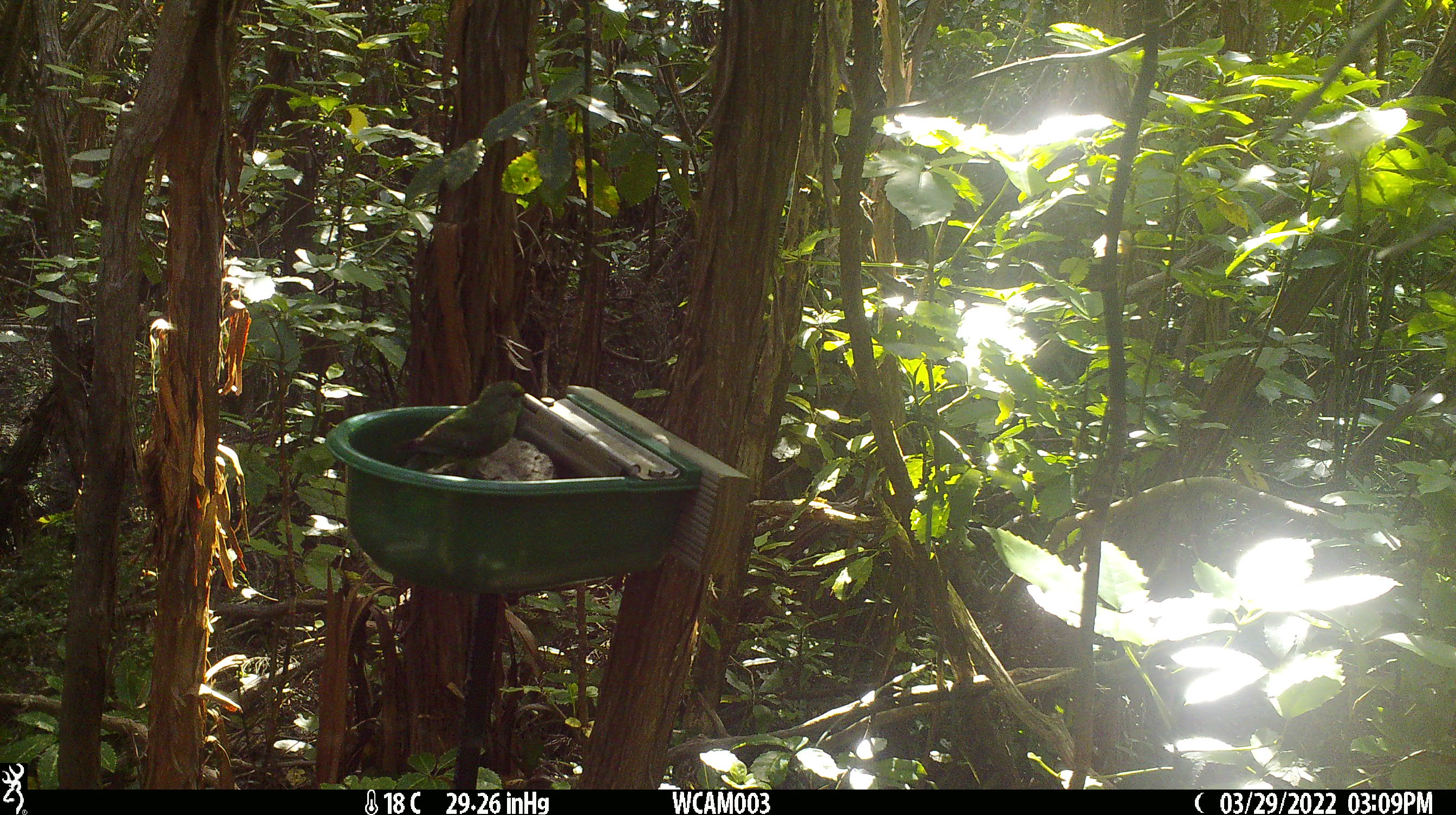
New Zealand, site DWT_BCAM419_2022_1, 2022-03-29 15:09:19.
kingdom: Animalia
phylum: Chordata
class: Aves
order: Psittaciformes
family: Psittaculidae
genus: Cyanoramphus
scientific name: Cyanoramphus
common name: parakeet